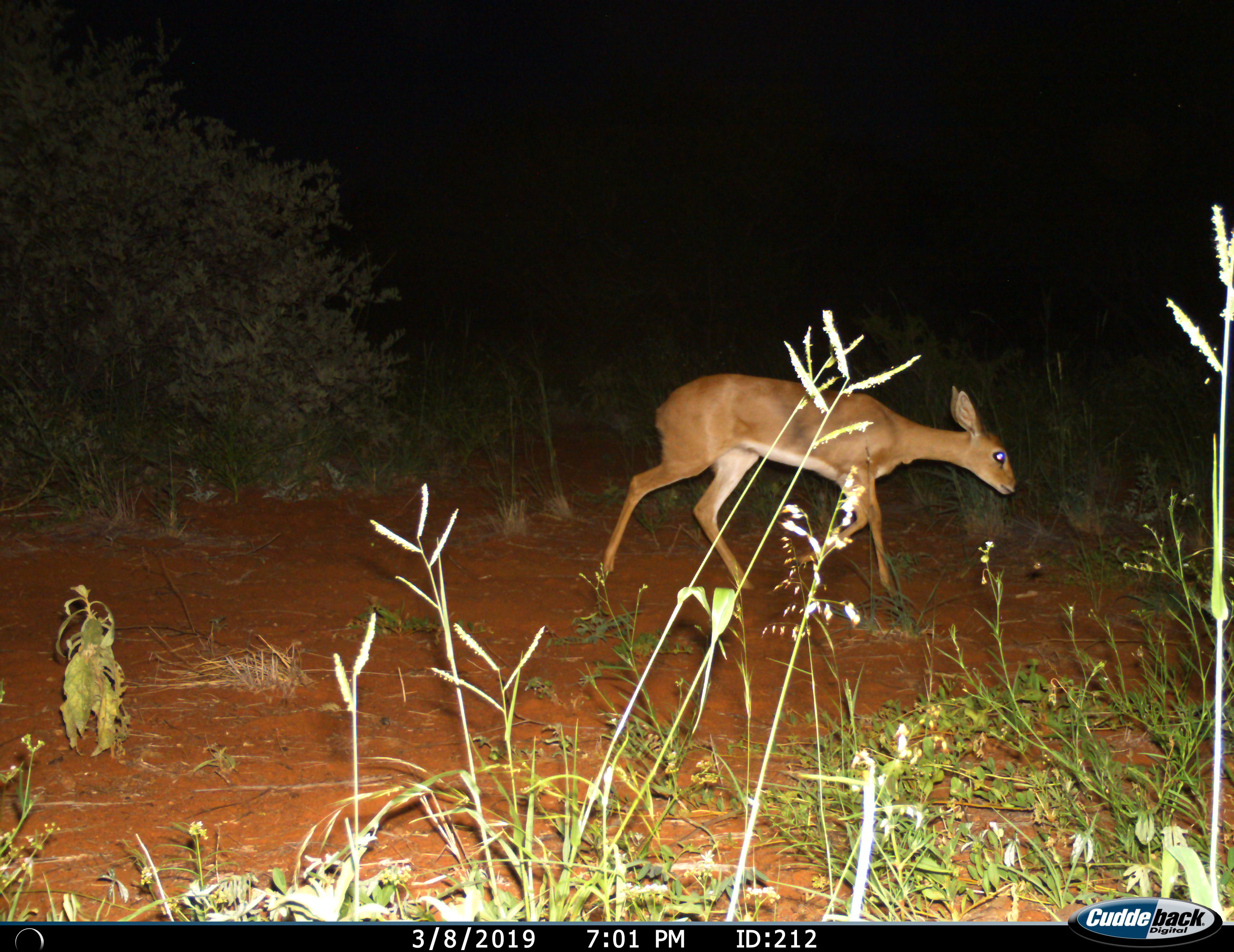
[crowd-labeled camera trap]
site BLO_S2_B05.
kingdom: Animalia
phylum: Chordata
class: Mammalia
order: Artiodactyla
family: Bovidae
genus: Raphicerus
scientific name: Raphicerus campestris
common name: steenbok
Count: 1.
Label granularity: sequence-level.